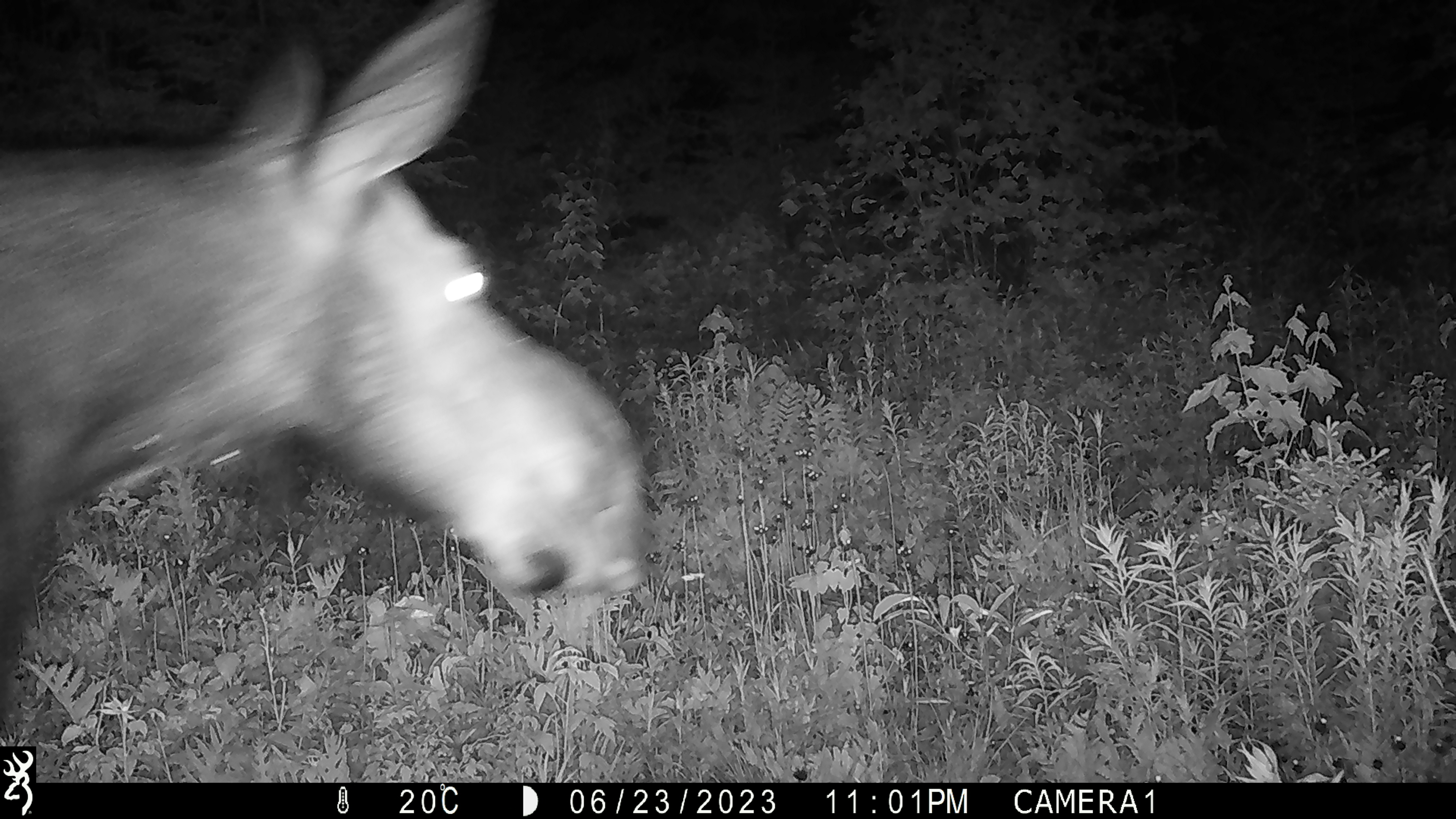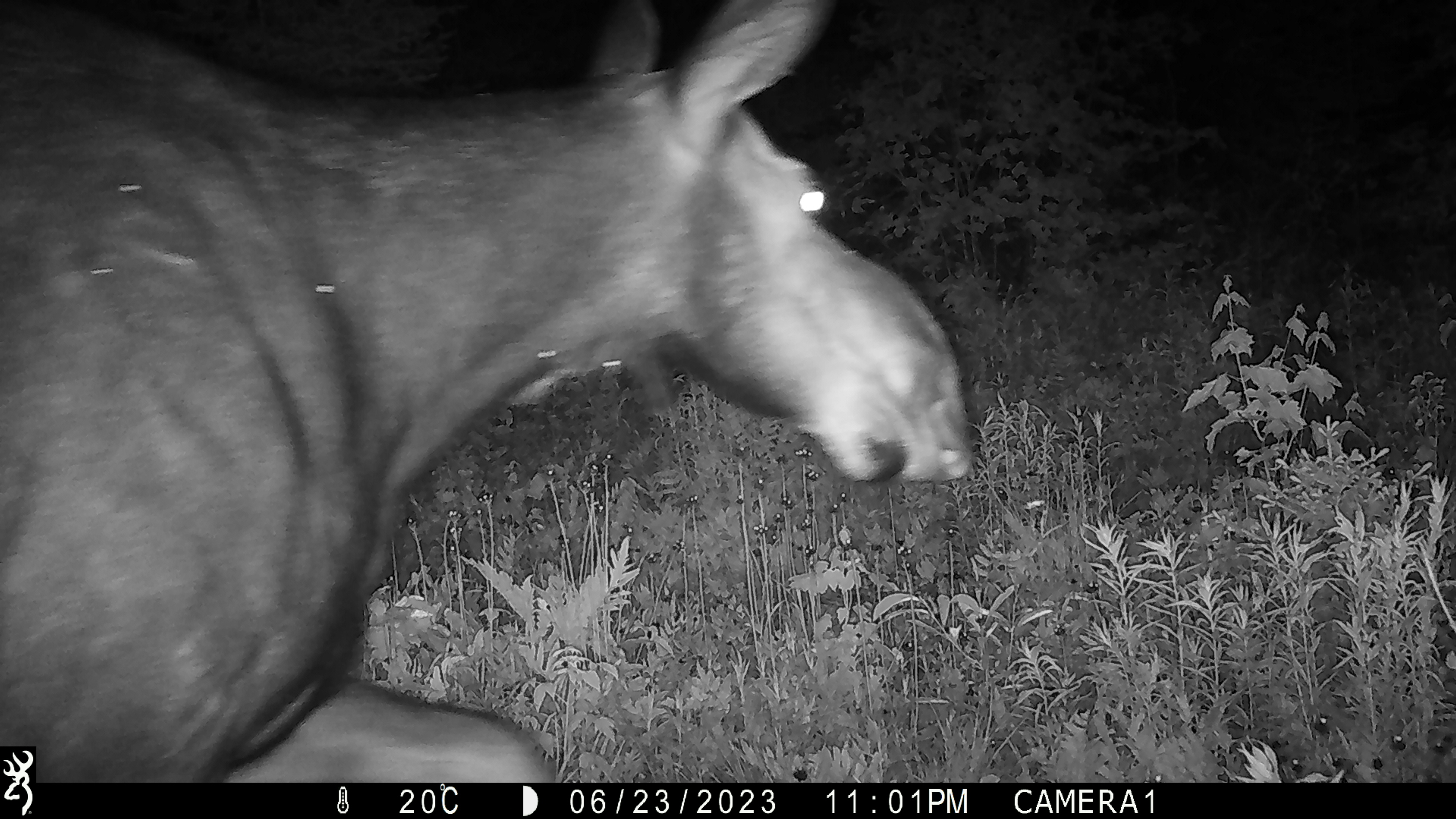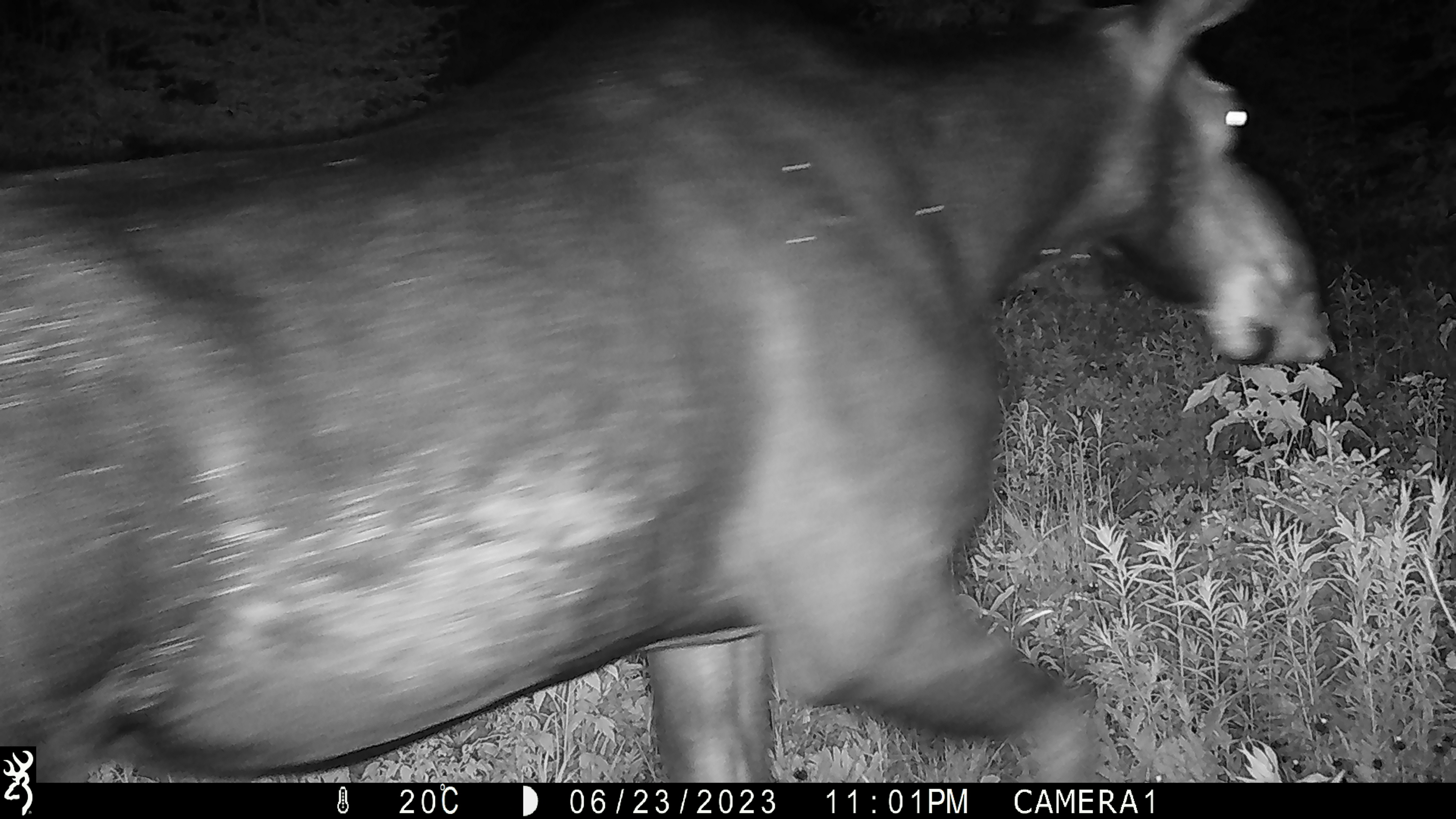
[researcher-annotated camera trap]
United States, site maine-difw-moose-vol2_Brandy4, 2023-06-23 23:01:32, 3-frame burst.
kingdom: Animalia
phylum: Chordata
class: Mammalia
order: Artiodactyla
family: Cervidae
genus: Alces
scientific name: Alces alces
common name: moose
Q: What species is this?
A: Moose (Alces alces).